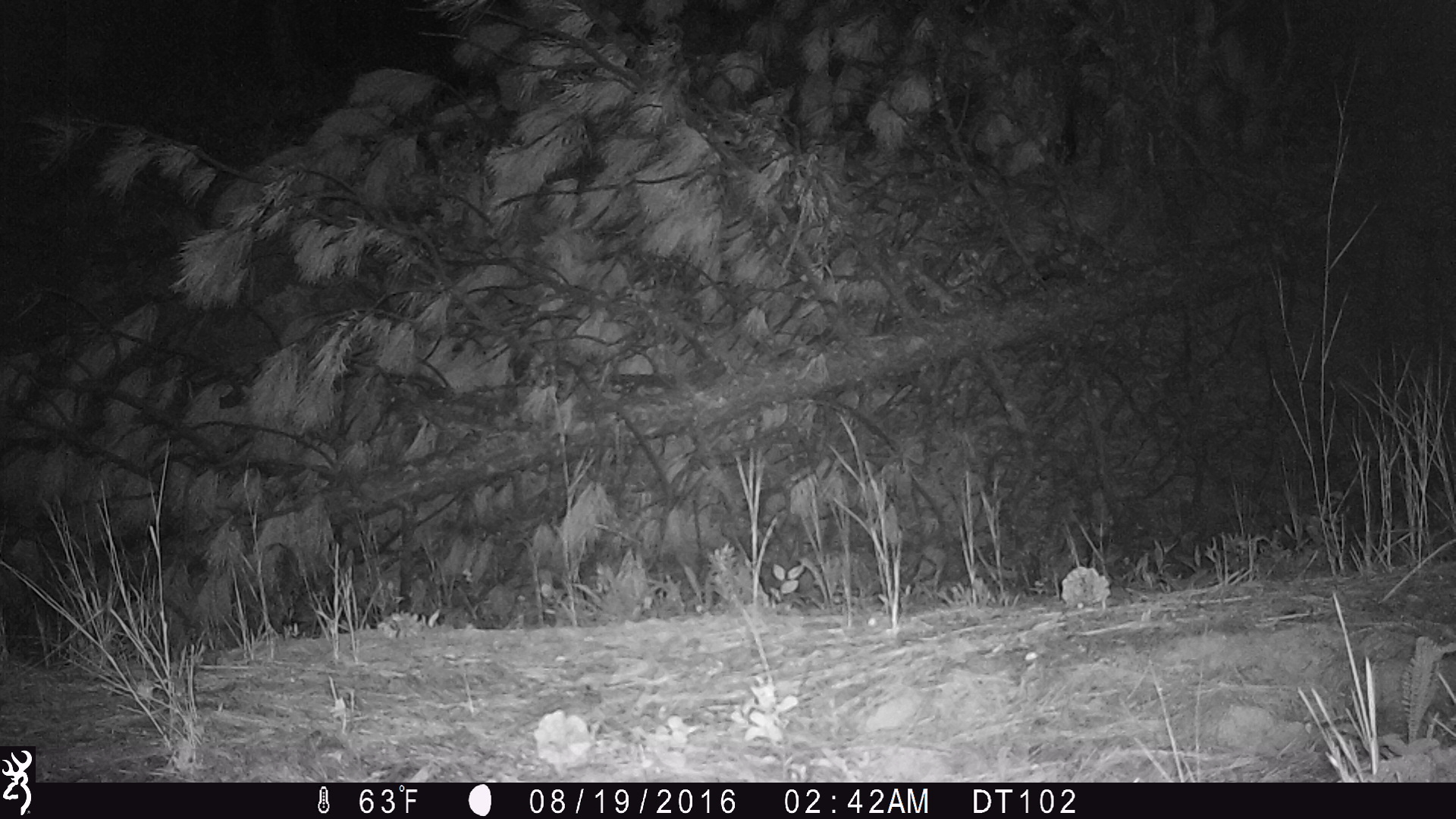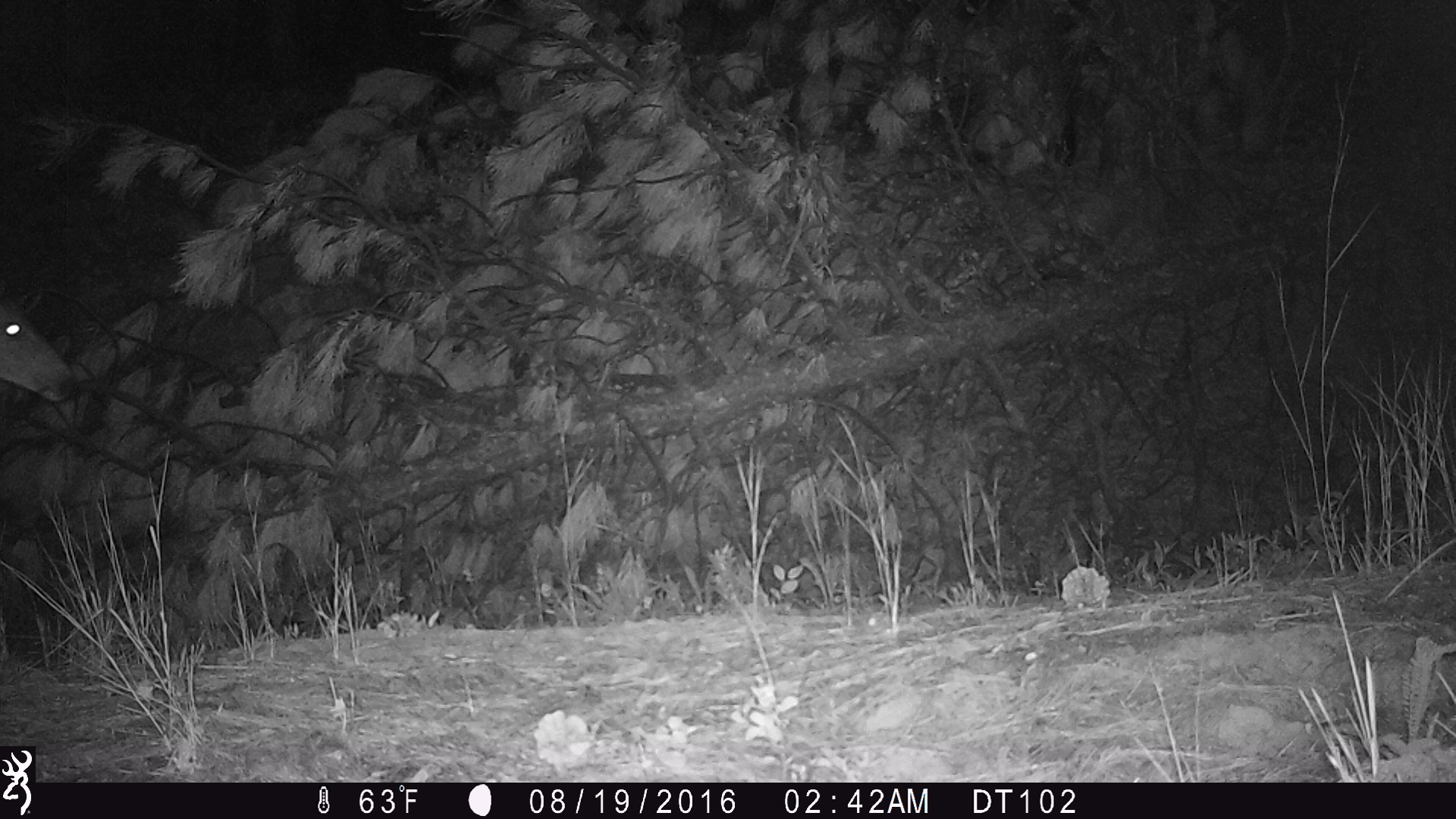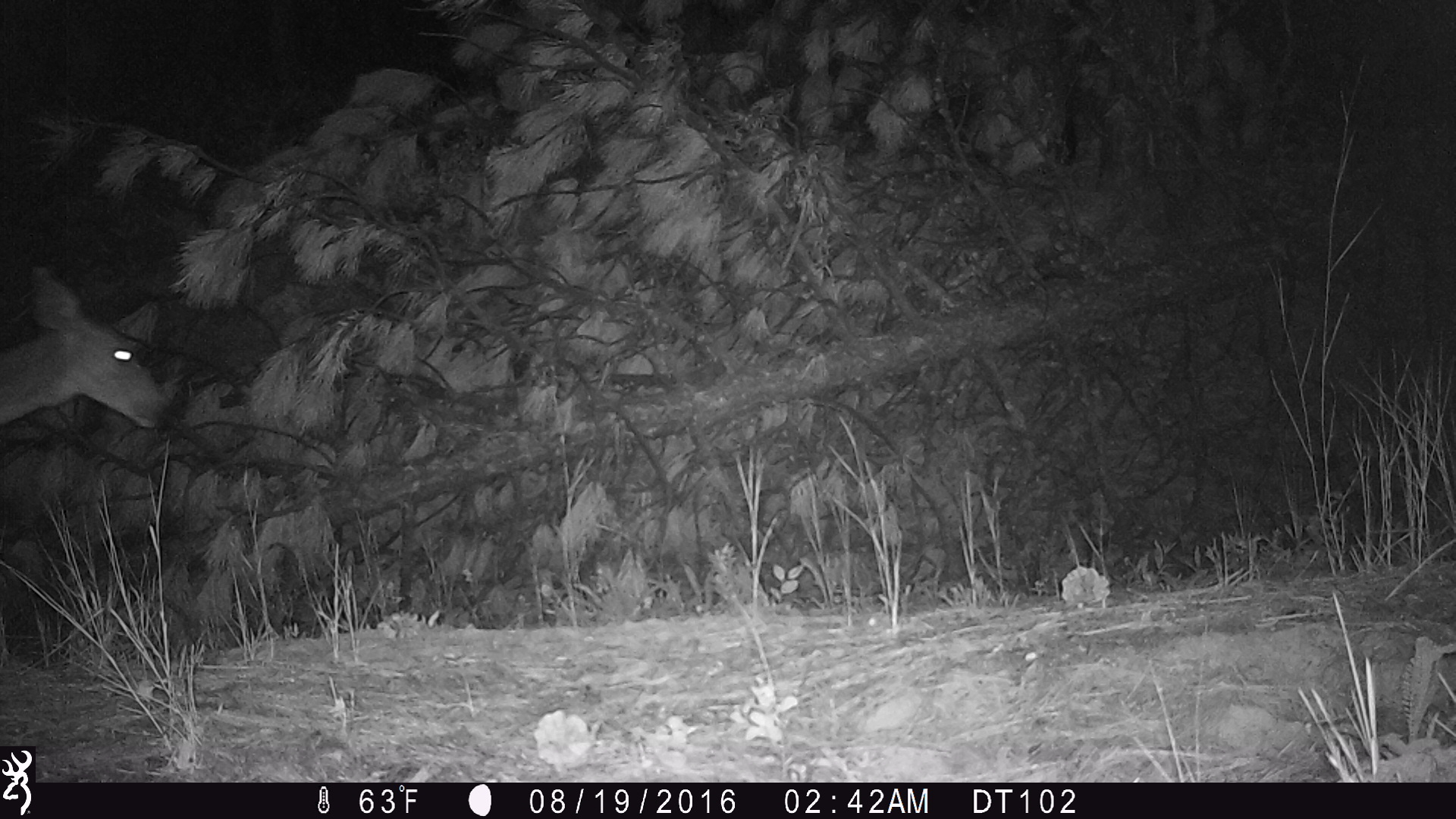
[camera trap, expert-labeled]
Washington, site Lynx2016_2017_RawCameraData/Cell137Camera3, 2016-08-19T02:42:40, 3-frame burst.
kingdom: Animalia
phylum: Chordata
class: Mammalia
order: Artiodactyla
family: Cervidae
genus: Odocoileus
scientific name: Odocoileus hemionus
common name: mule deer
Odocoileus hemionus (mule deer). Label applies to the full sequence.